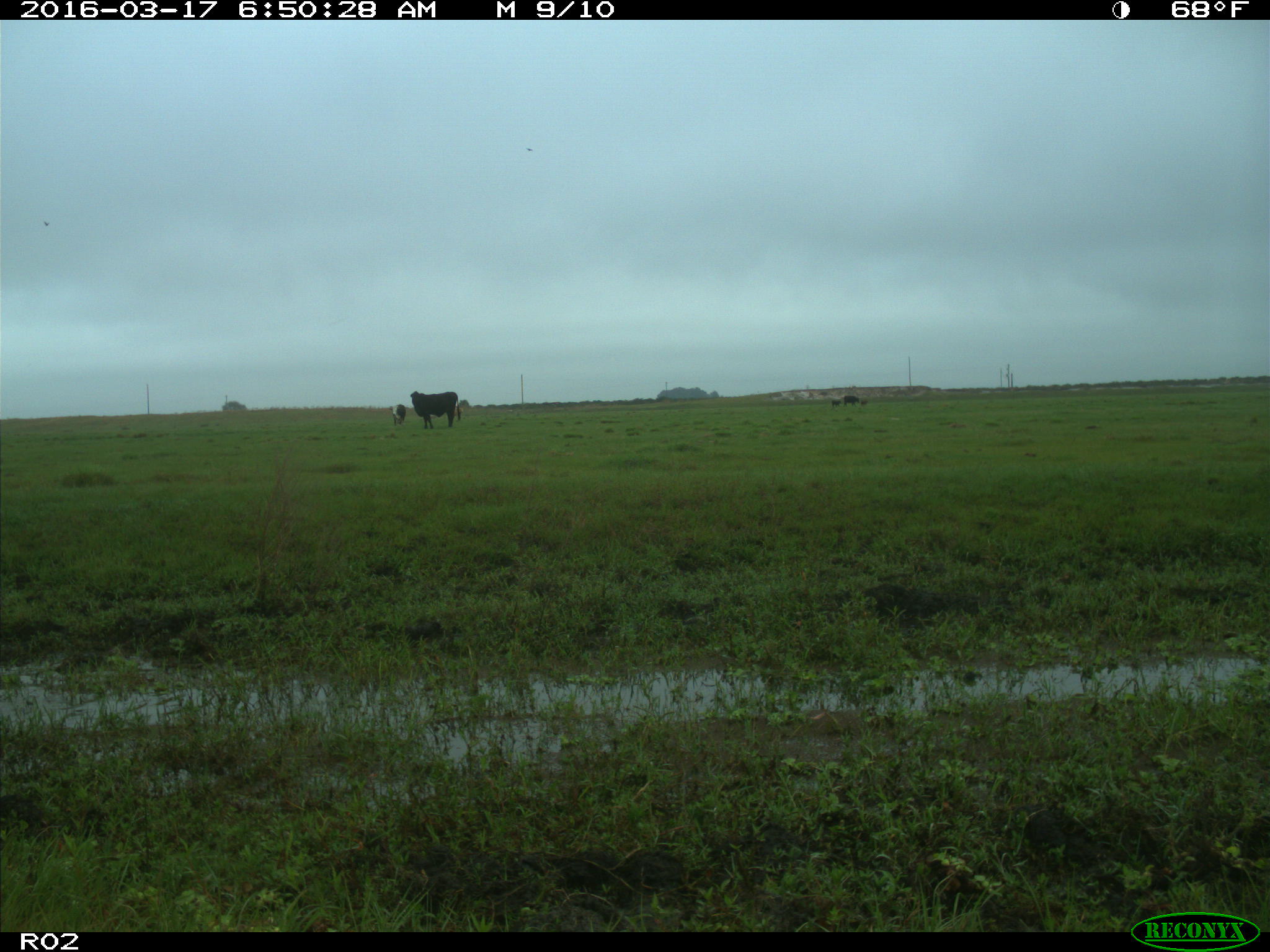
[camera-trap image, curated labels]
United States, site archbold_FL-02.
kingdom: Animalia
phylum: Chordata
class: Mammalia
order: Artiodactyla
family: Bovidae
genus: Bos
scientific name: Bos taurus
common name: domestic cow